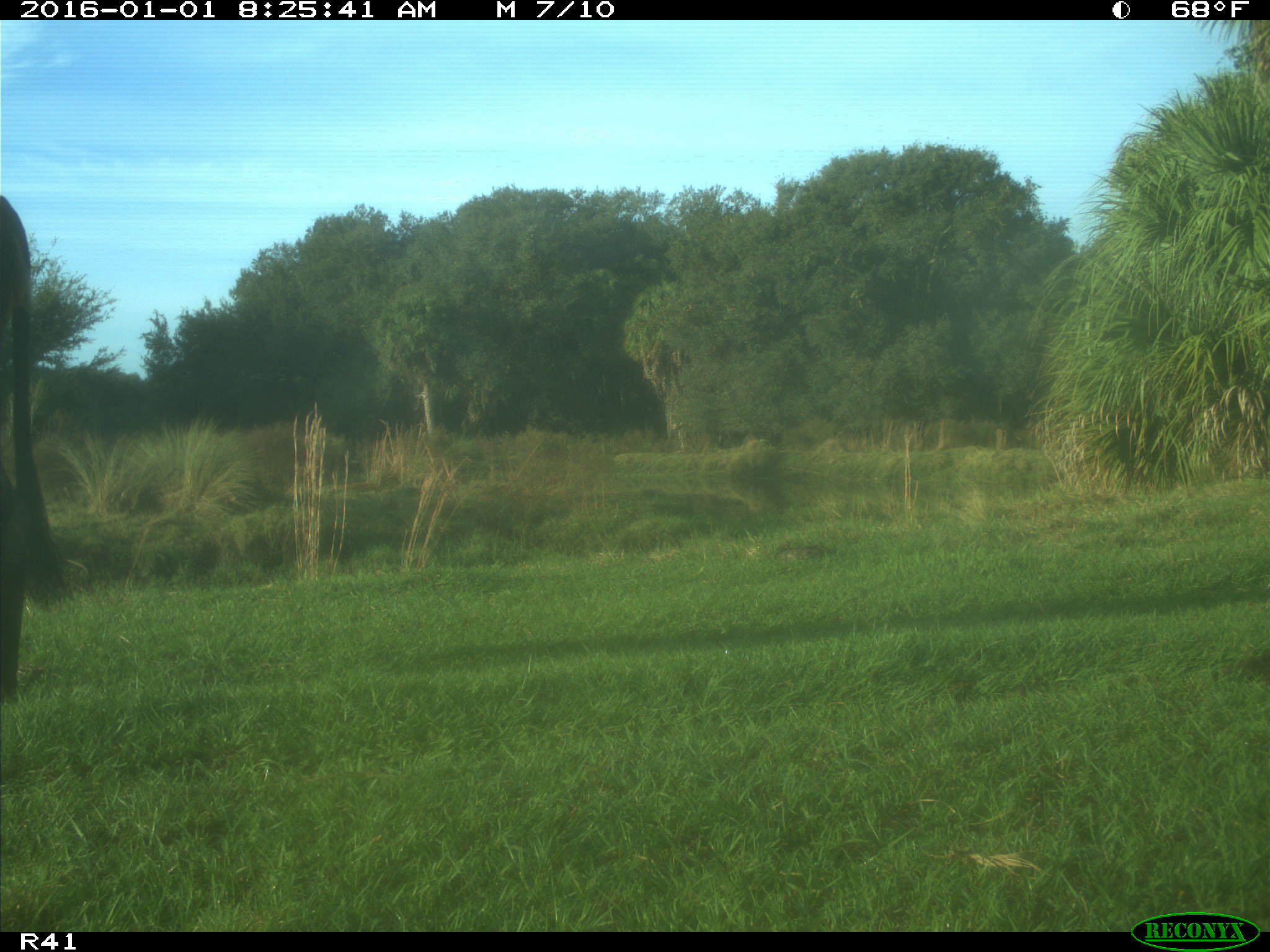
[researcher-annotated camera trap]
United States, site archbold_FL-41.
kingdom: Animalia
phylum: Chordata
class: Mammalia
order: Artiodactyla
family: Bovidae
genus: Bos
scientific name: Bos taurus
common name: domestic cow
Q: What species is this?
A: Bos taurus (domestic cow).